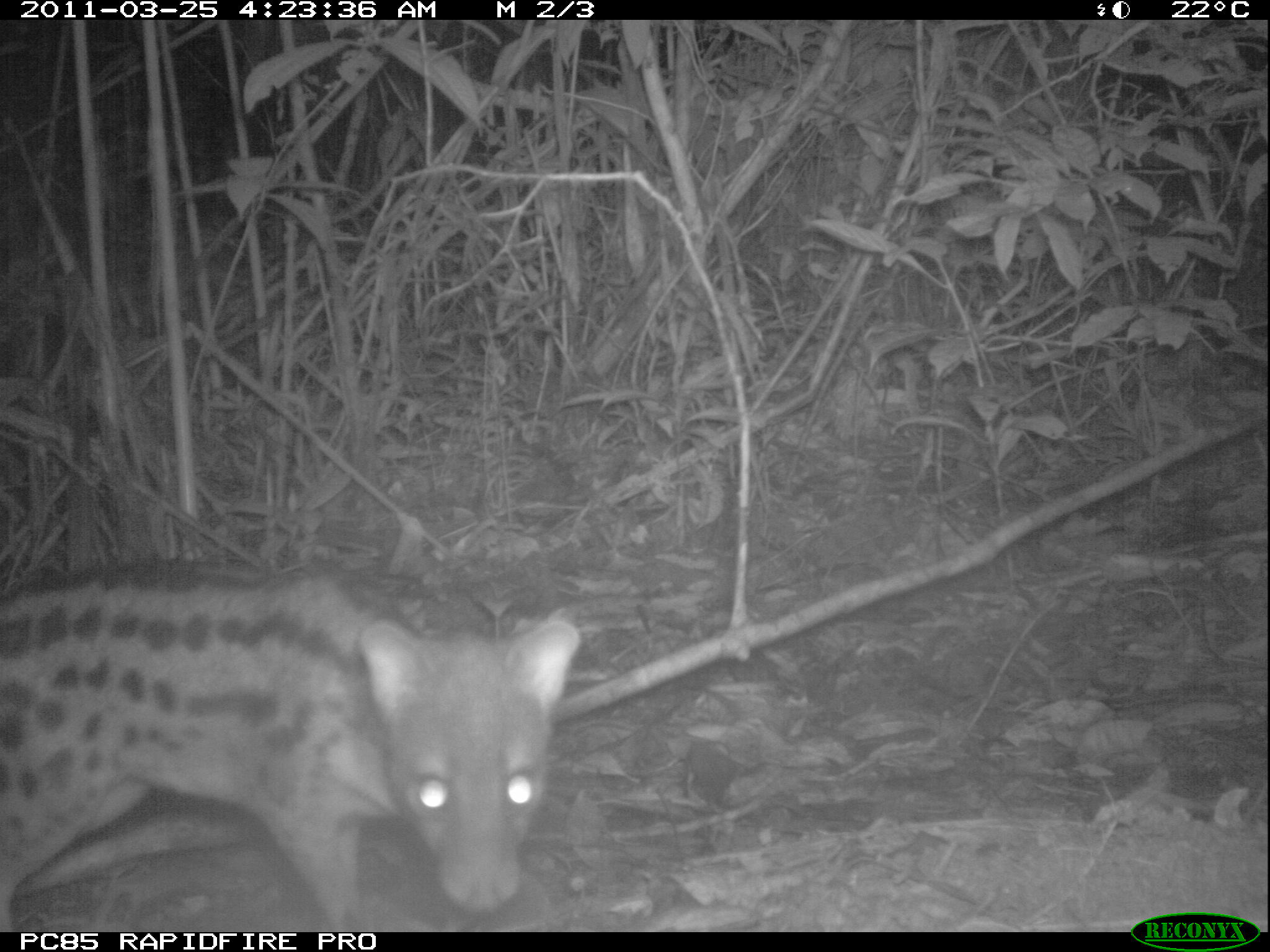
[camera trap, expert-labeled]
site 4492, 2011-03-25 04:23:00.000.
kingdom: Animalia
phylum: Chordata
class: Mammalia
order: Carnivora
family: Eupleridae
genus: Fossa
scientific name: Fossa fossana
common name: fanaloka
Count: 1.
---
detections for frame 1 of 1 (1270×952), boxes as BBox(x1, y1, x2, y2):
fossa fossana: BBox(0, 556, 583, 927)